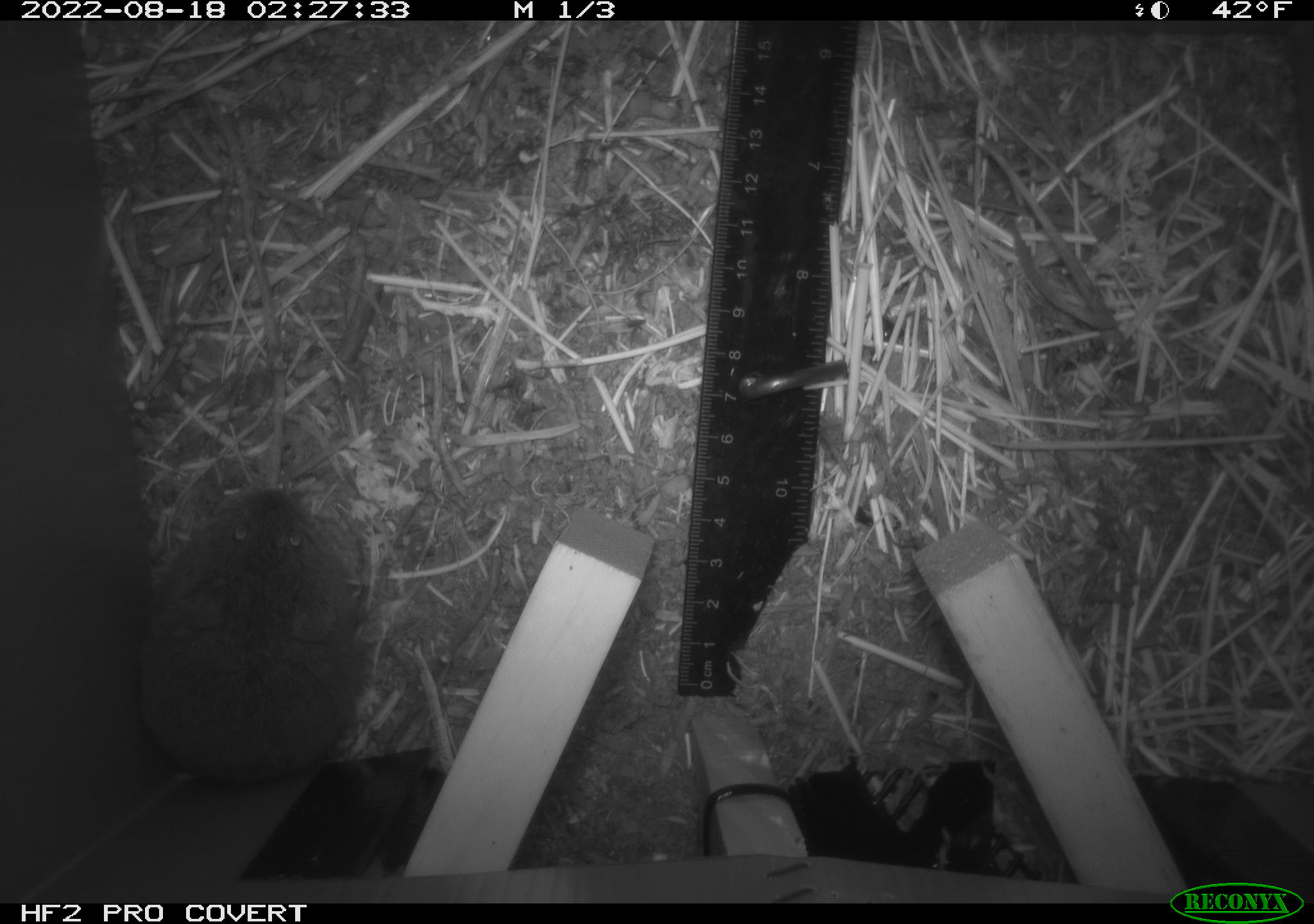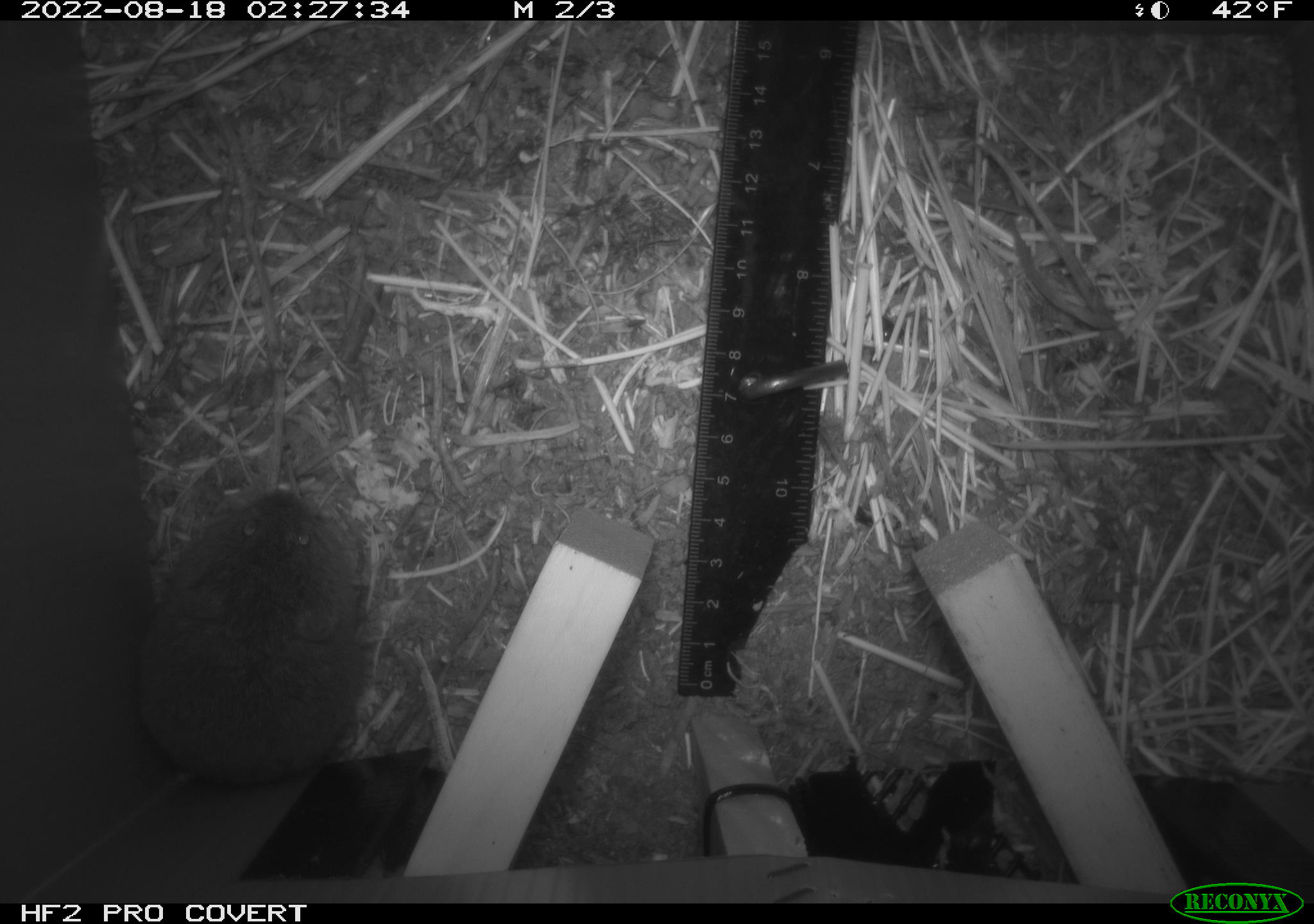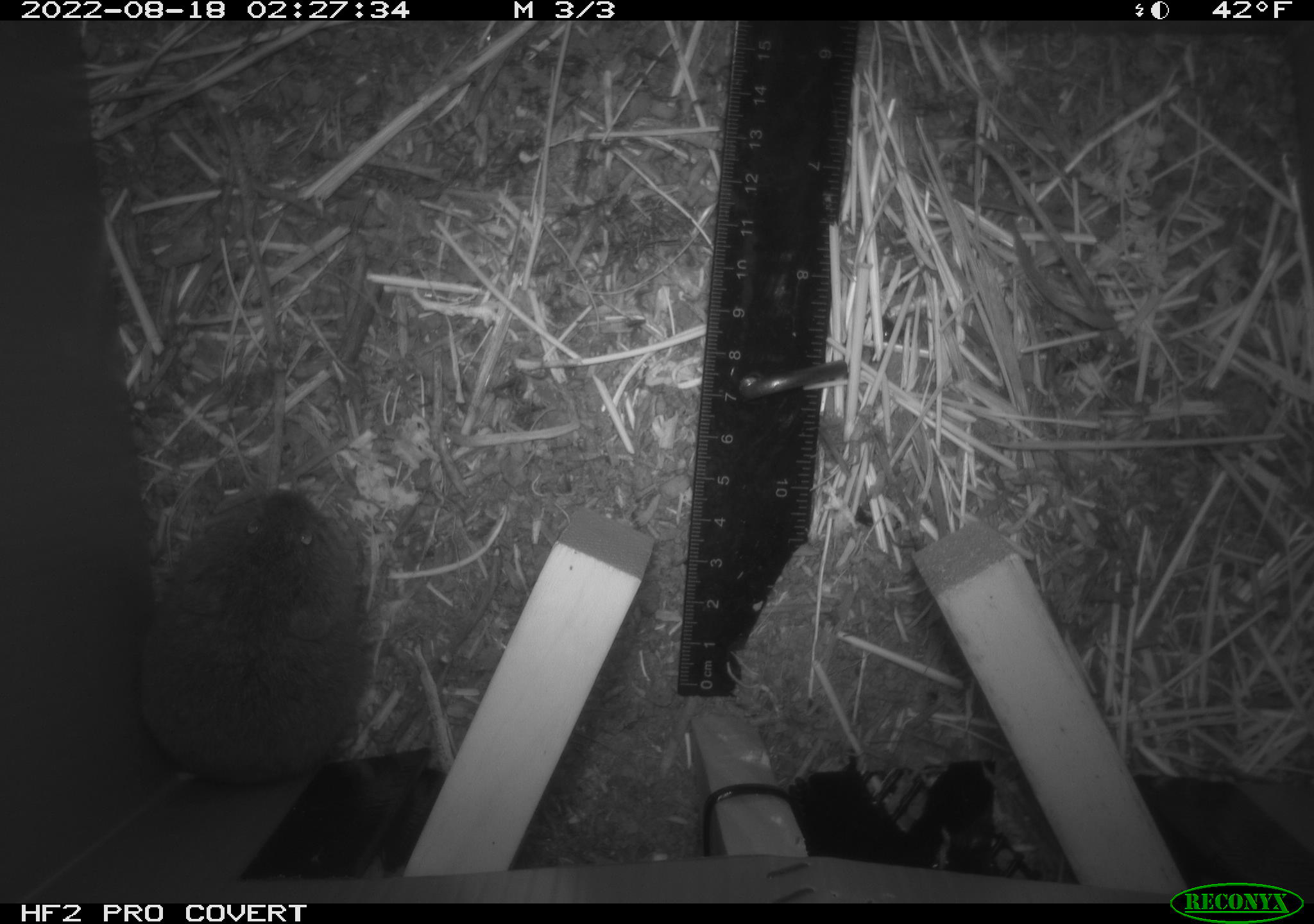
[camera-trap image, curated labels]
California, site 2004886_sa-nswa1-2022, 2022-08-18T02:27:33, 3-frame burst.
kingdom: Animalia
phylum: Chordata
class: Mammalia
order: Rodentia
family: Cricetidae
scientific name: Cricetidae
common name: hamsters, voles, lemmings, and allies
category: cricetidae family